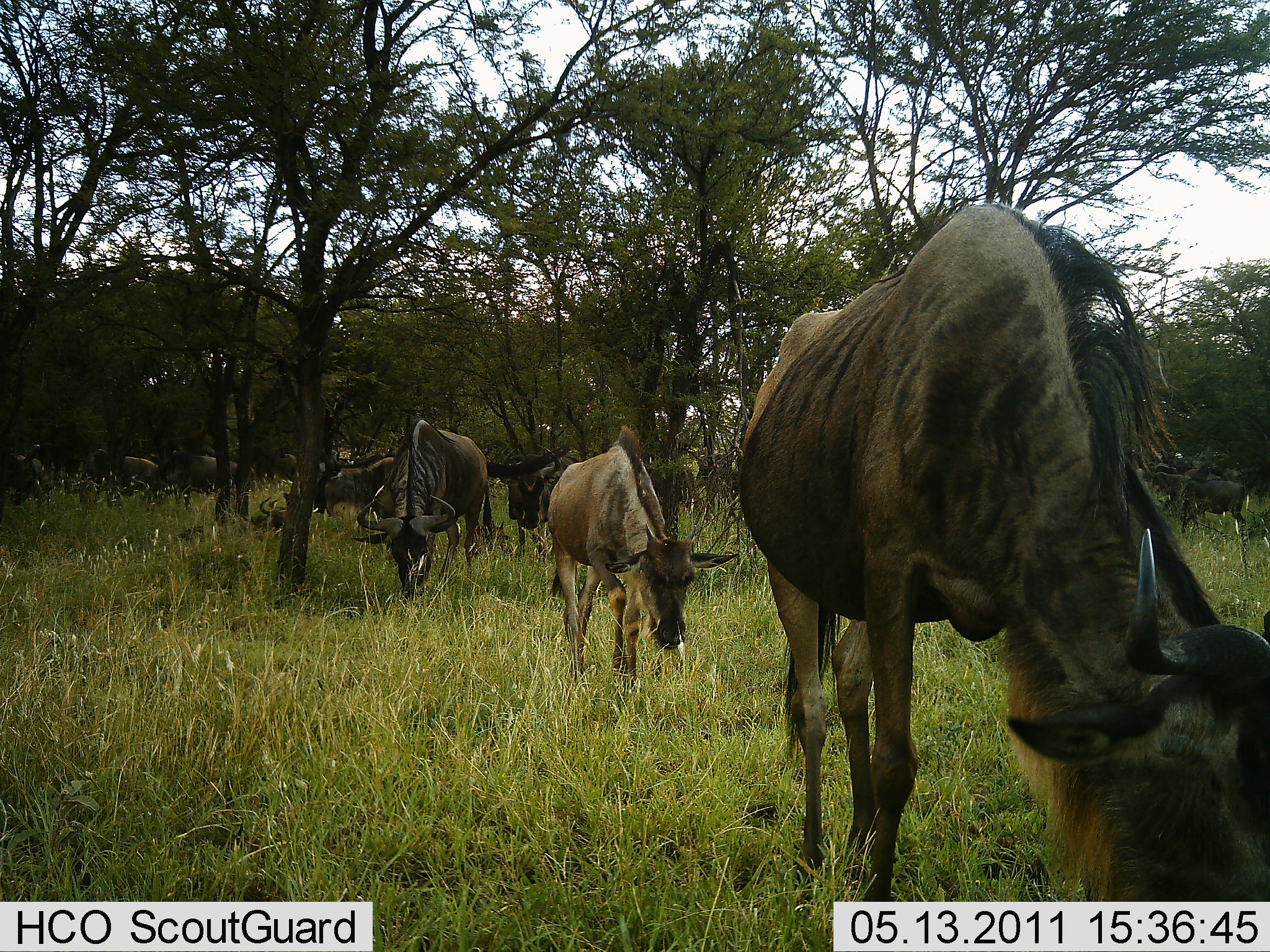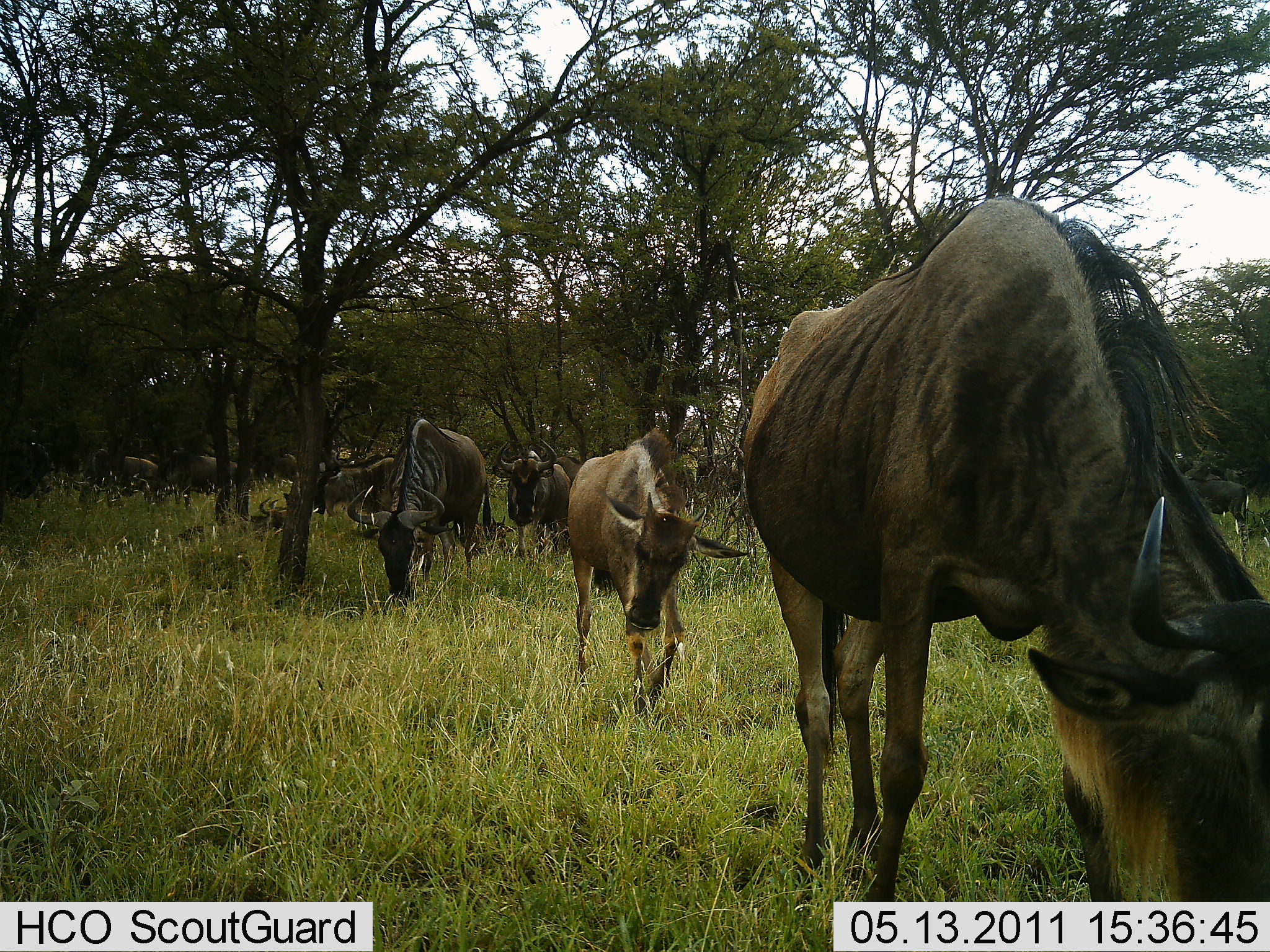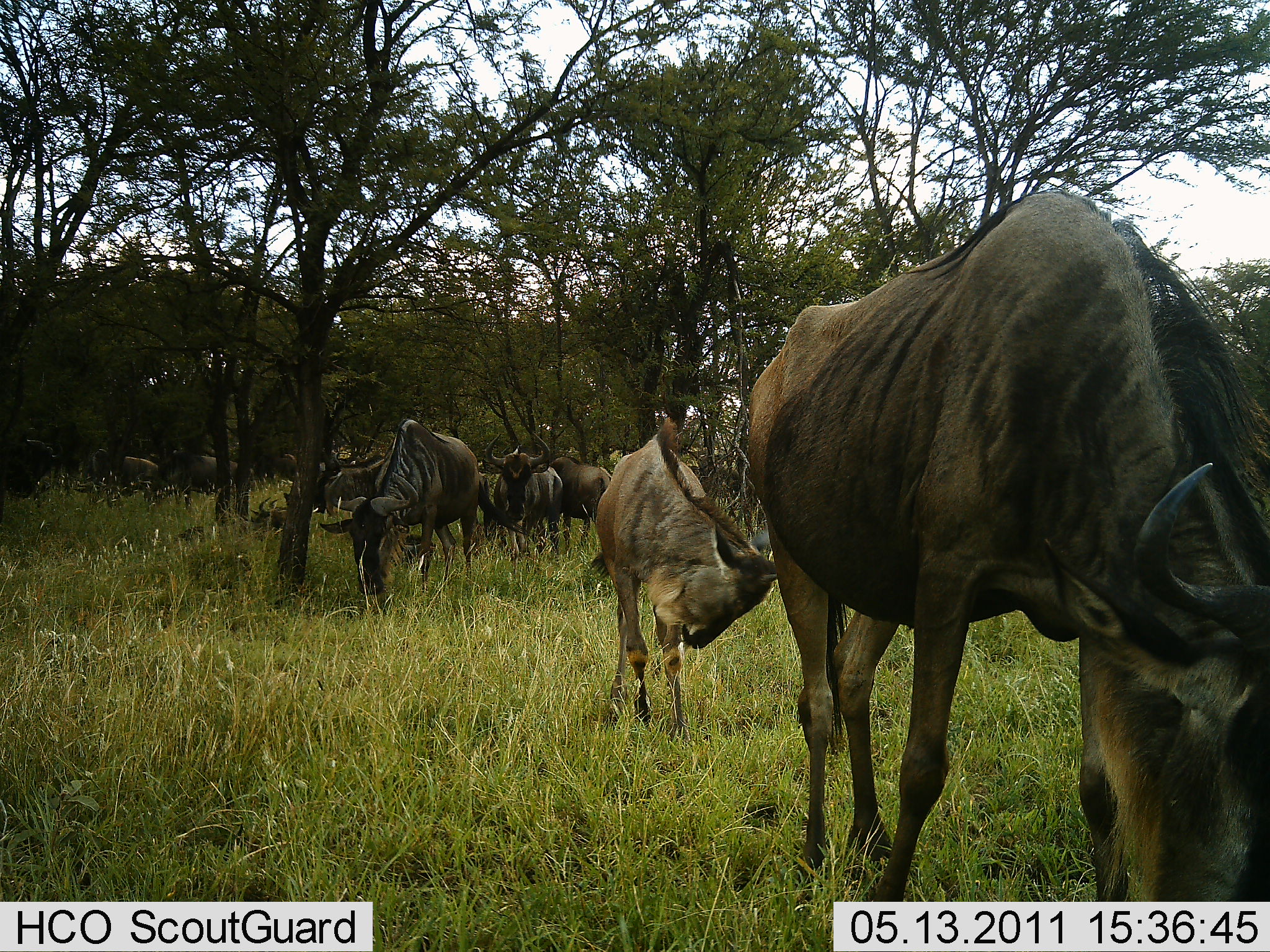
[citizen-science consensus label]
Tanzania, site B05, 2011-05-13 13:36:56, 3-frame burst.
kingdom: Animalia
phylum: Chordata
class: Mammalia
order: Artiodactyla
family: Bovidae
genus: Connochaetes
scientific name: Connochaetes taurinus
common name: blue wildebeest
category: wildebeest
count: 11-50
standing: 40%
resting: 0%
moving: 50%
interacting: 0%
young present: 10%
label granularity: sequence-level